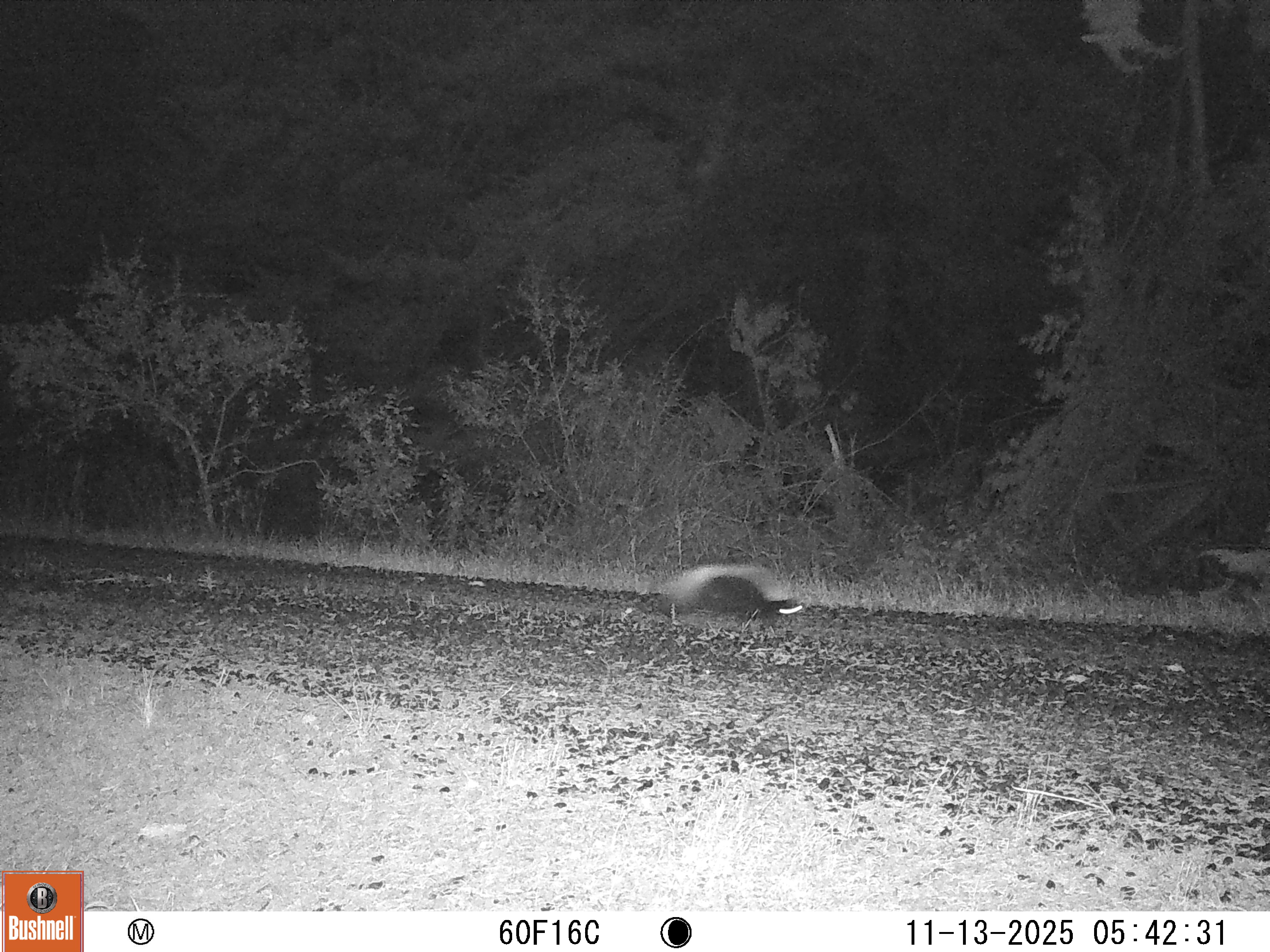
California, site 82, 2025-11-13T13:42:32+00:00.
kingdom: Animalia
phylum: Chordata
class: Mammalia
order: Carnivora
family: Mephitidae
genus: Mephitis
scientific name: Mephitis mephitis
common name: striped skunk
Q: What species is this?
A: Striped skunk (Mephitis mephitis).